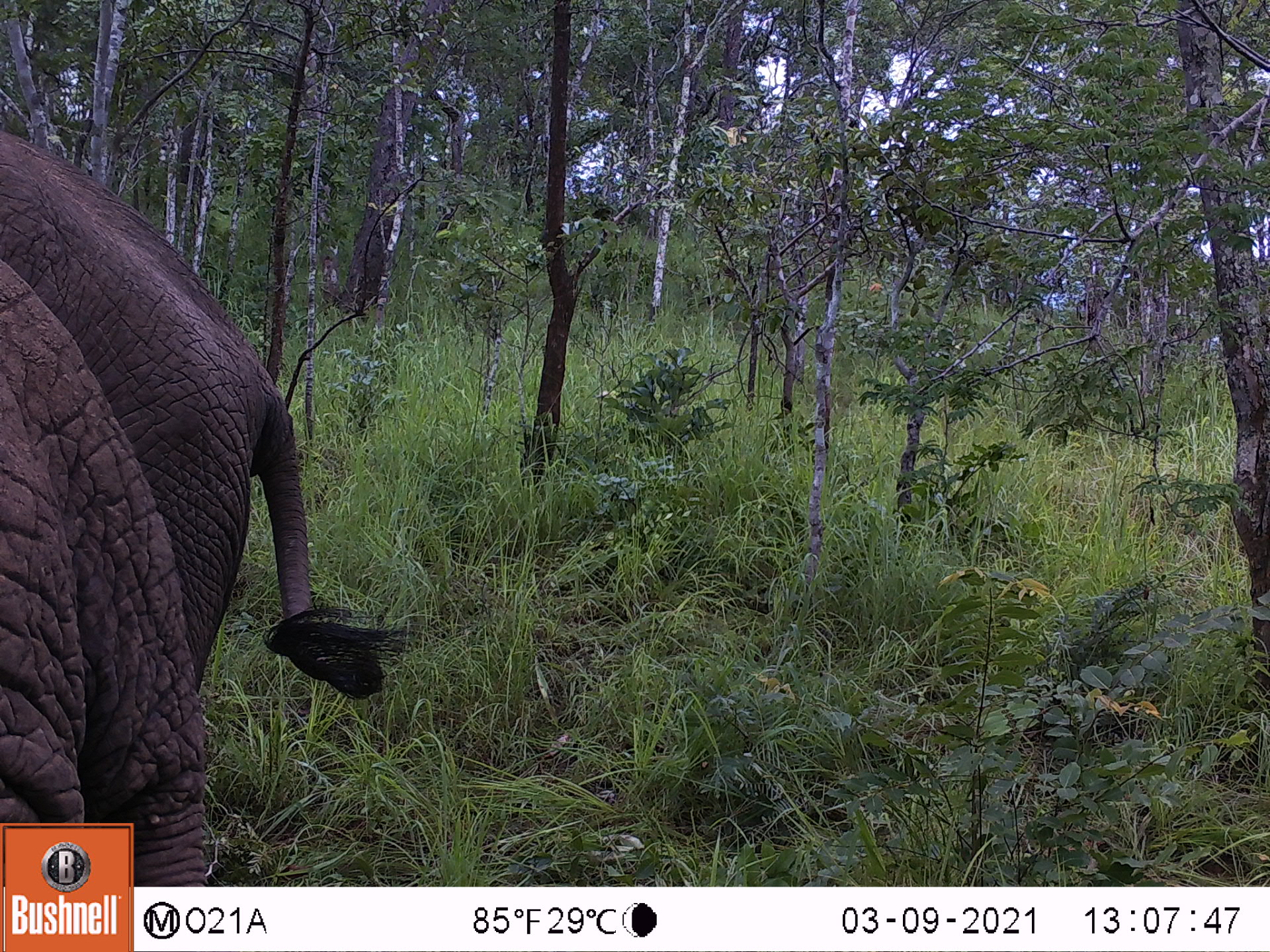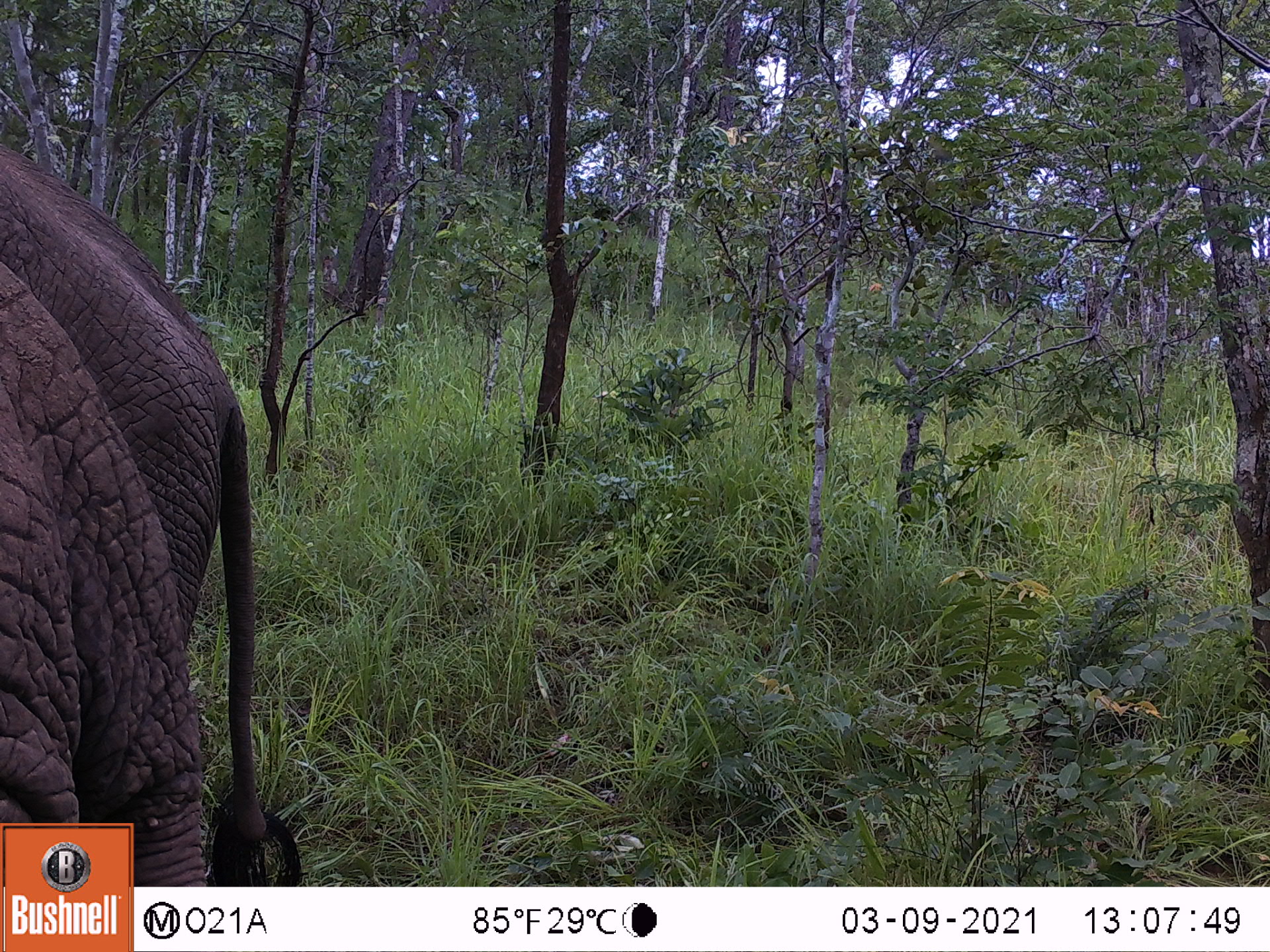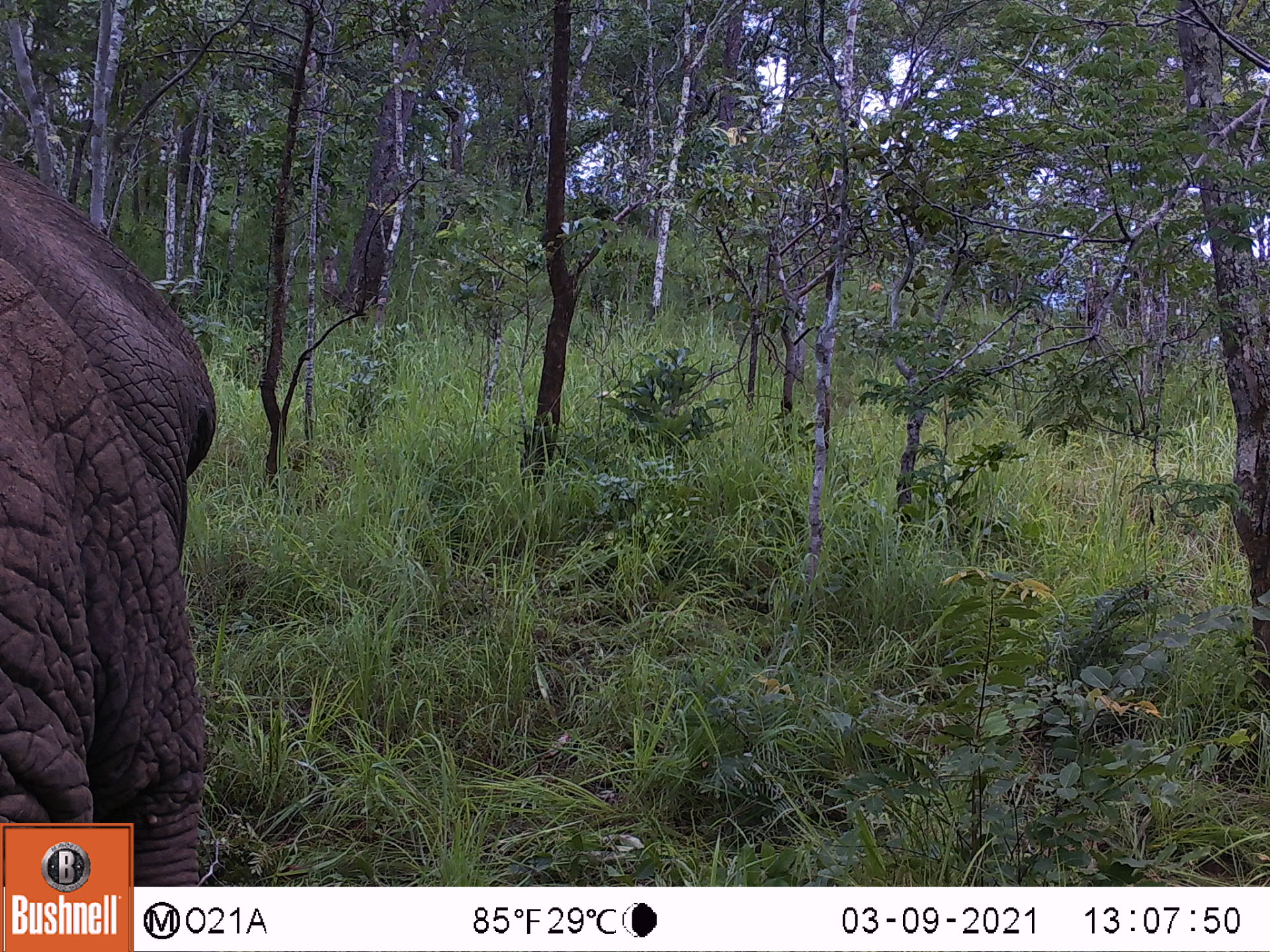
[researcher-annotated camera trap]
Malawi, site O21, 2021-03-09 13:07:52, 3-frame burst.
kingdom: Animalia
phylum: Chordata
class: Mammalia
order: Proboscidea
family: Elephantidae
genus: Loxodonta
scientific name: Loxodonta africana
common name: african savanna elephant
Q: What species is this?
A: African savanna elephant (Loxodonta africana).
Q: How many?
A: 1.